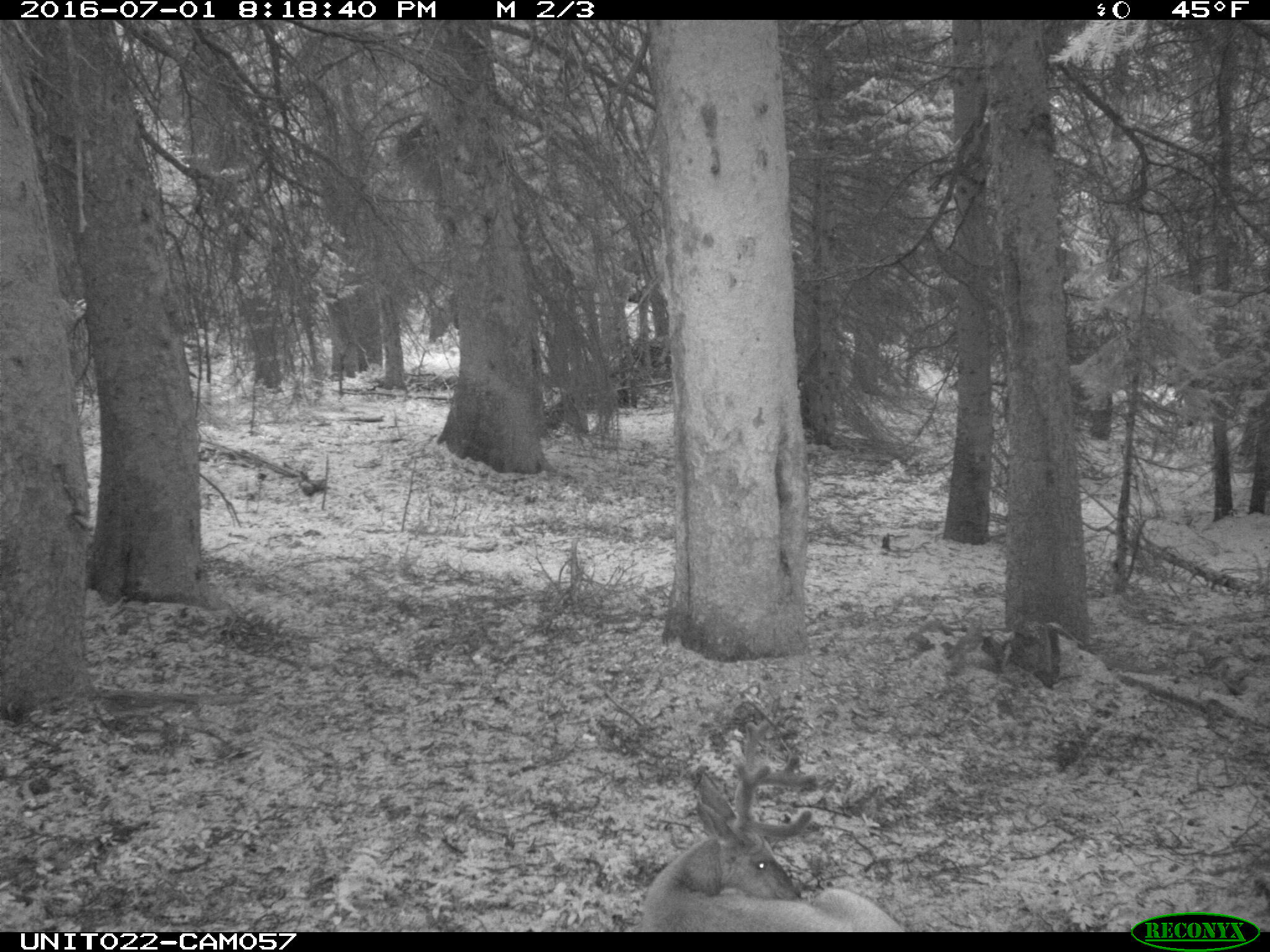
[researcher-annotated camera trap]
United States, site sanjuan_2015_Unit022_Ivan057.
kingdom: Animalia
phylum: Chordata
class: Mammalia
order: Artiodactyla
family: Cervidae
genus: Odocoileus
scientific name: Odocoileus hemionus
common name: mule deer